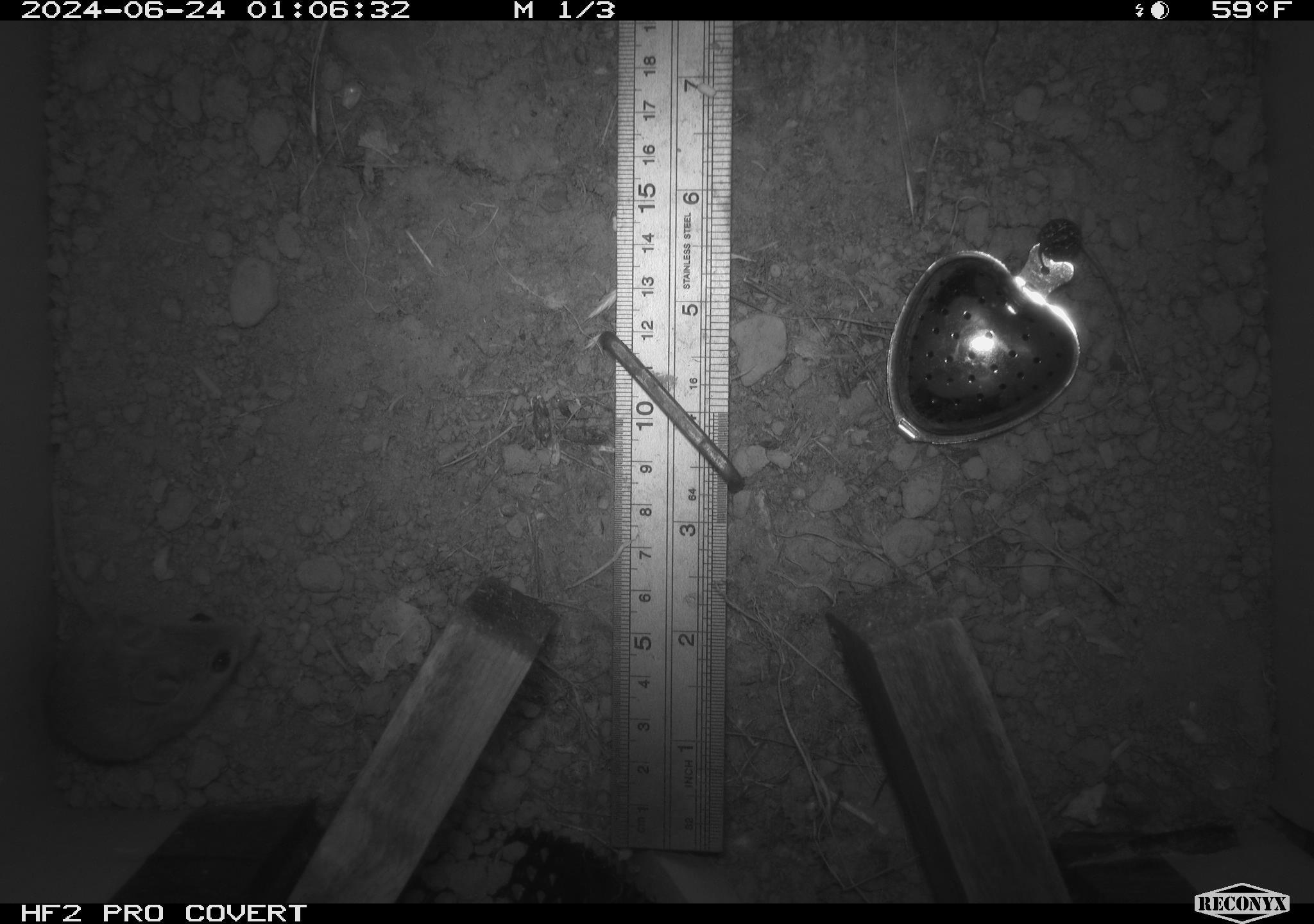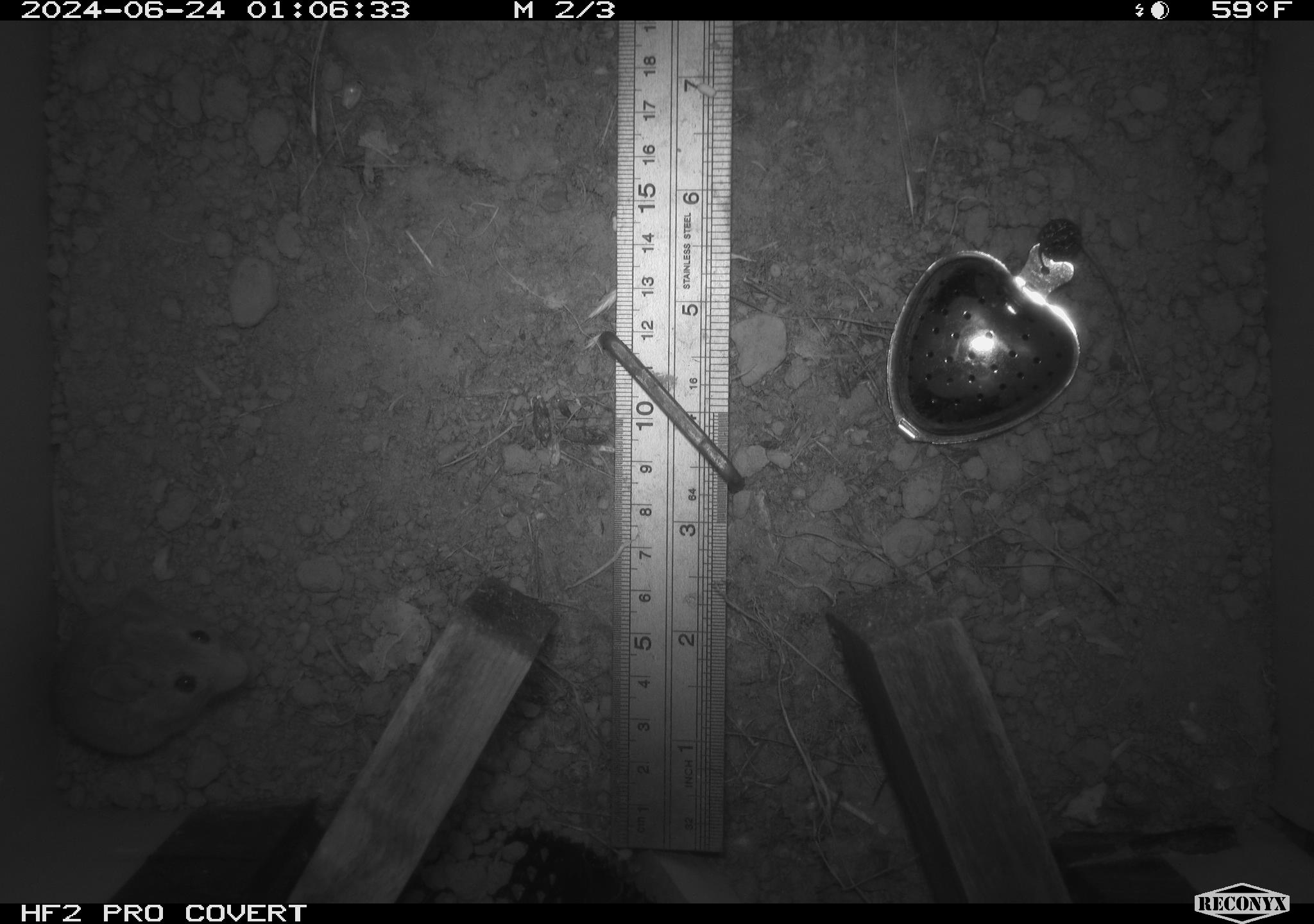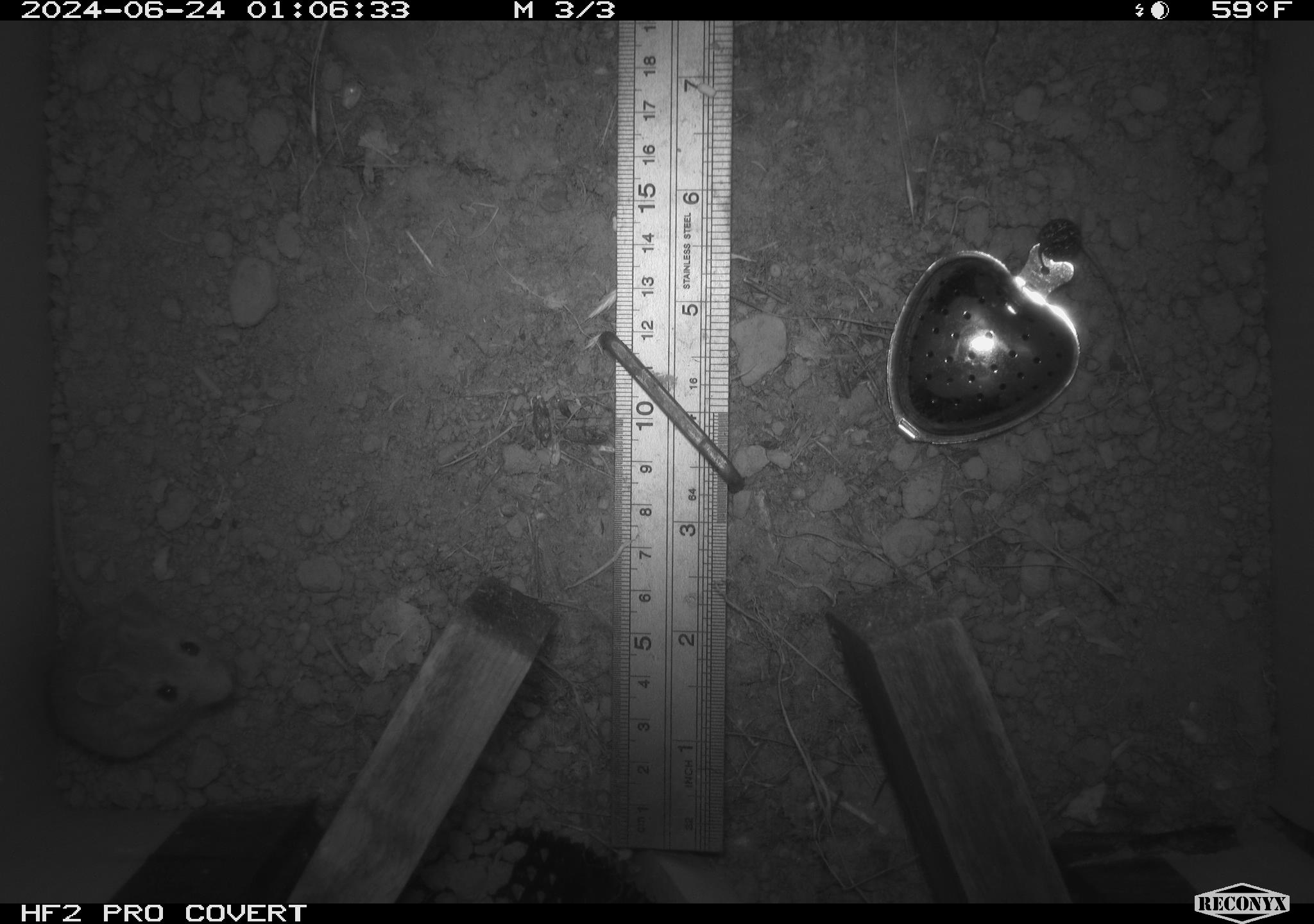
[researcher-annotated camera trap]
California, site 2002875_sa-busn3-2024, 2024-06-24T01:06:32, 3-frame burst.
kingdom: Animalia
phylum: Chordata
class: Mammalia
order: Rodentia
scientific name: Rodentia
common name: mouse species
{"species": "mouse species (Rodentia)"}